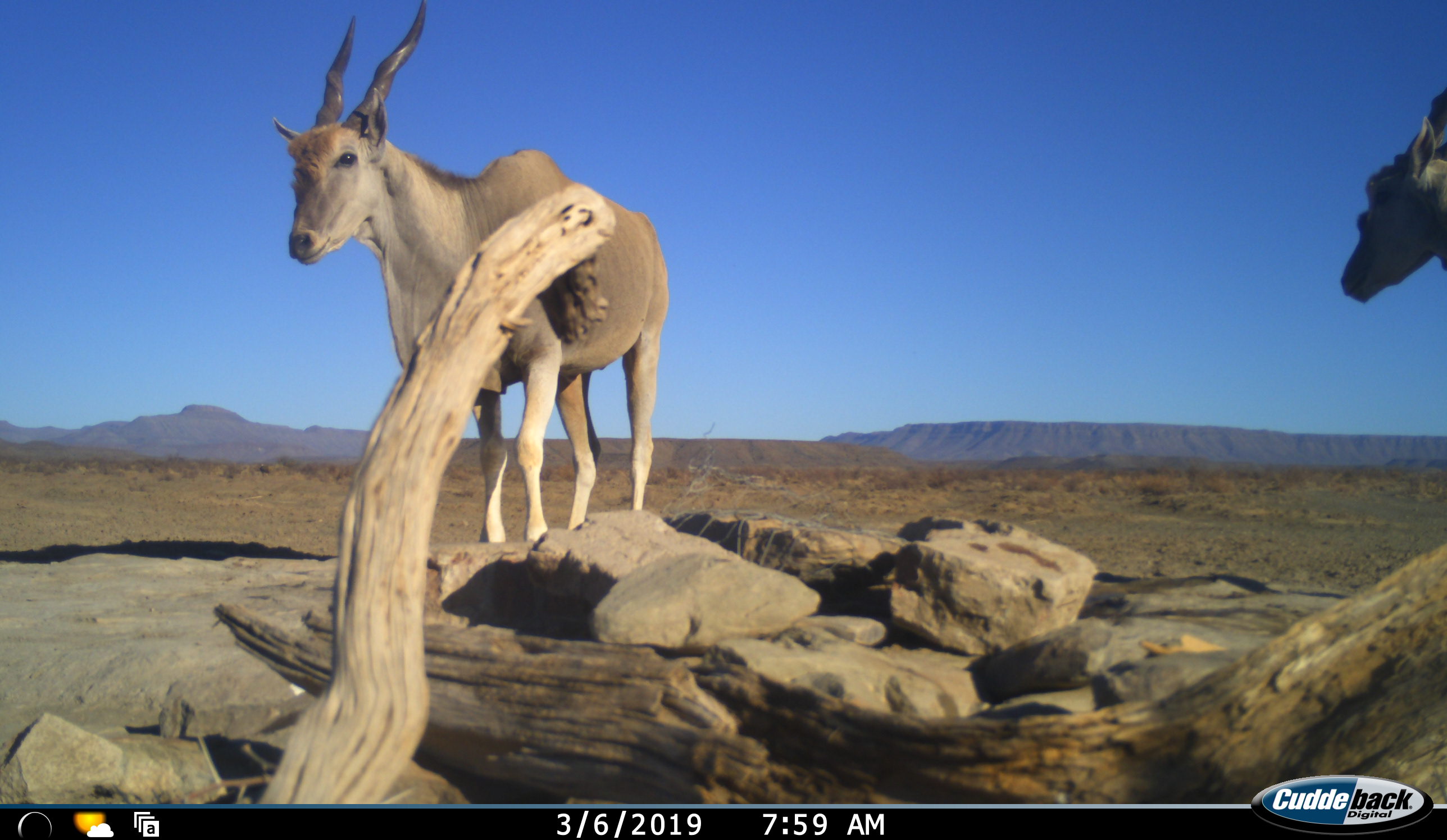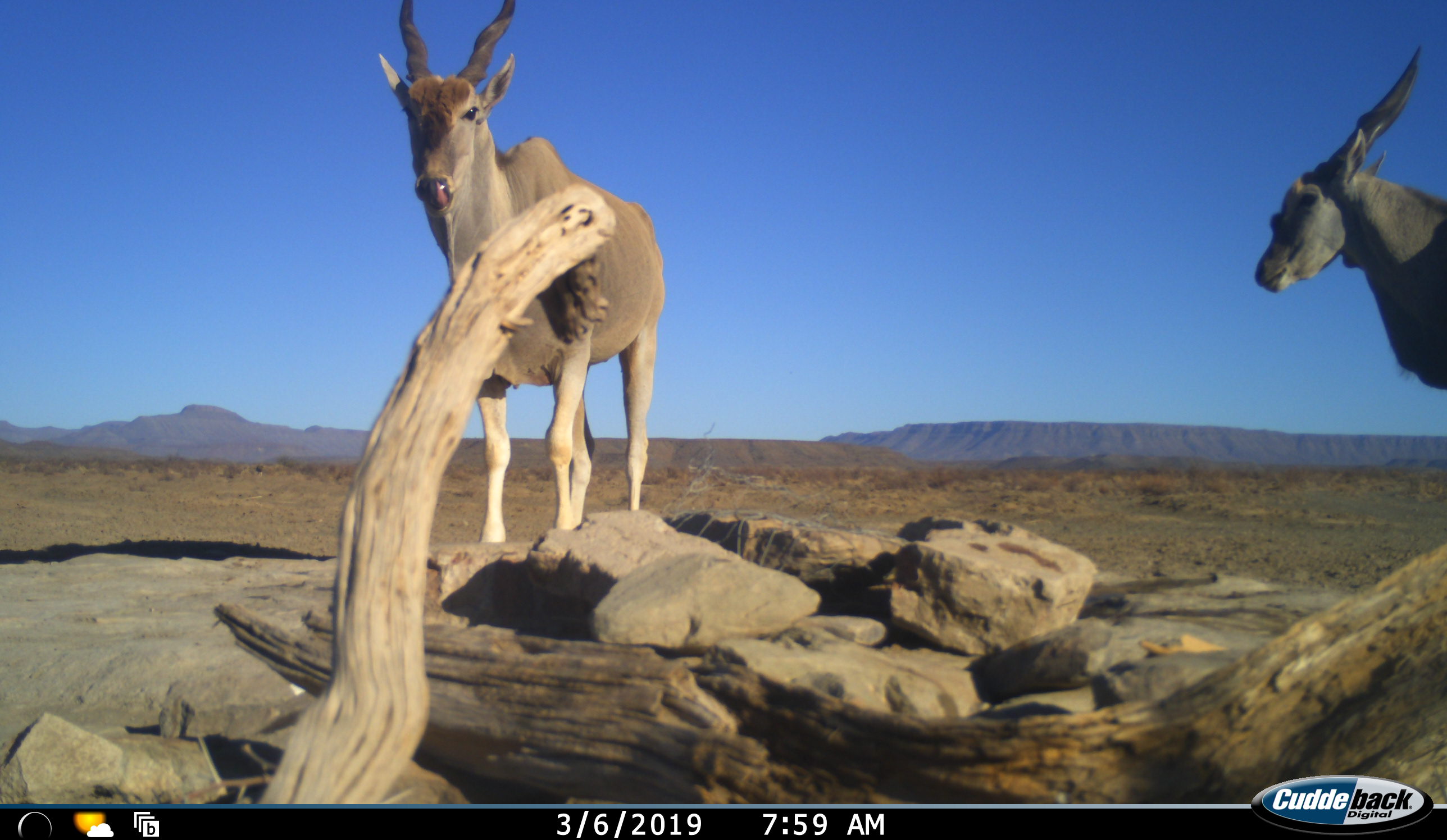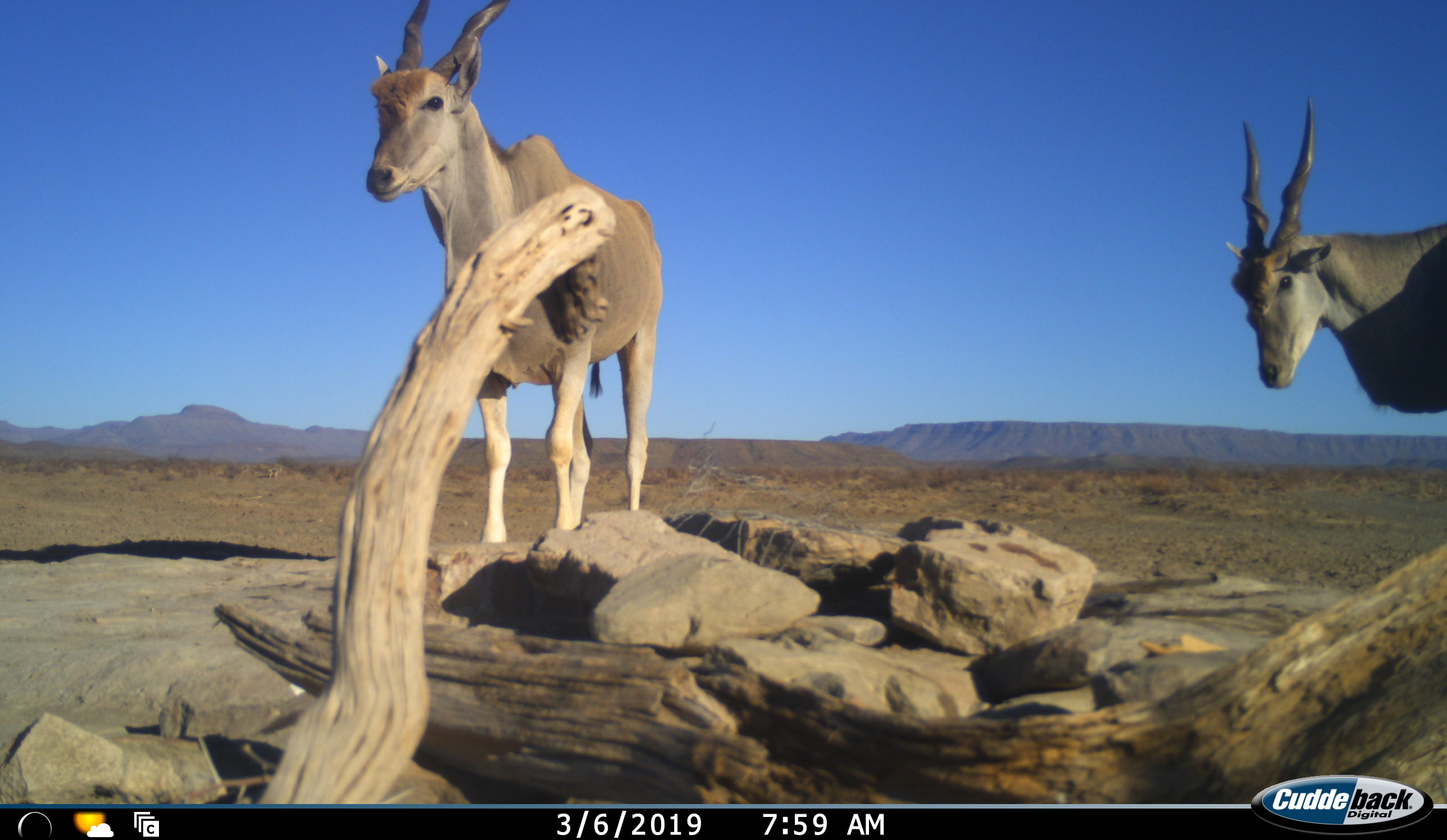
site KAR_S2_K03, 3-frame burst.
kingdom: Animalia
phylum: Chordata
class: Mammalia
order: Artiodactyla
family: Bovidae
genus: Tragelaphus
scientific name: Tragelaphus oryx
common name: eland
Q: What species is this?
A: Eland (Tragelaphus oryx).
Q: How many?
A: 2.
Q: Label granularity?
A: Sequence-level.